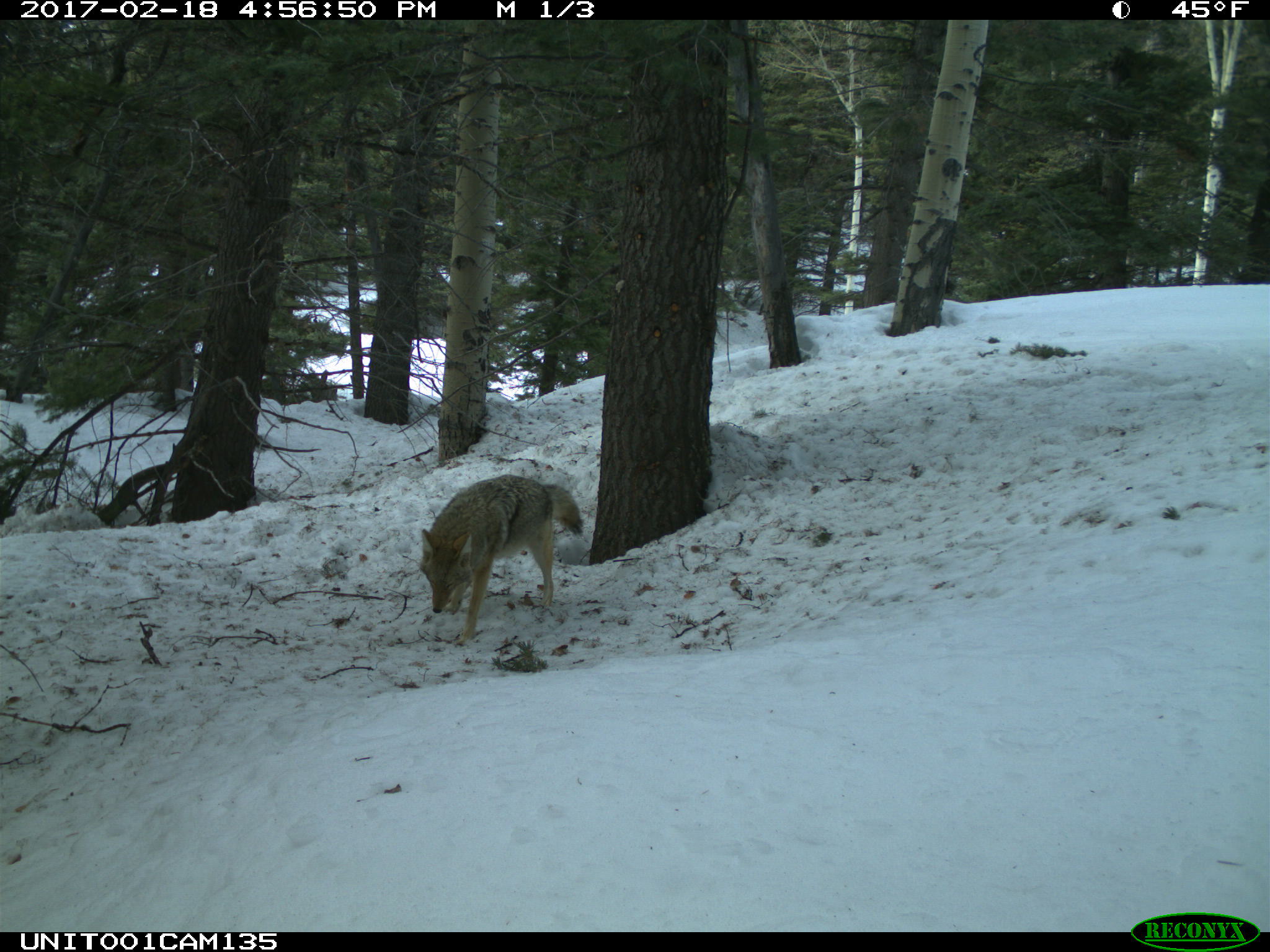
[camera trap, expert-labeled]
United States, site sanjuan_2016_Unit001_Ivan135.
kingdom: Animalia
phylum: Chordata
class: Mammalia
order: Carnivora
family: Canidae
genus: Canis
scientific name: Canis latrans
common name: coyote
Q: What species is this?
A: Canis latrans (coyote).